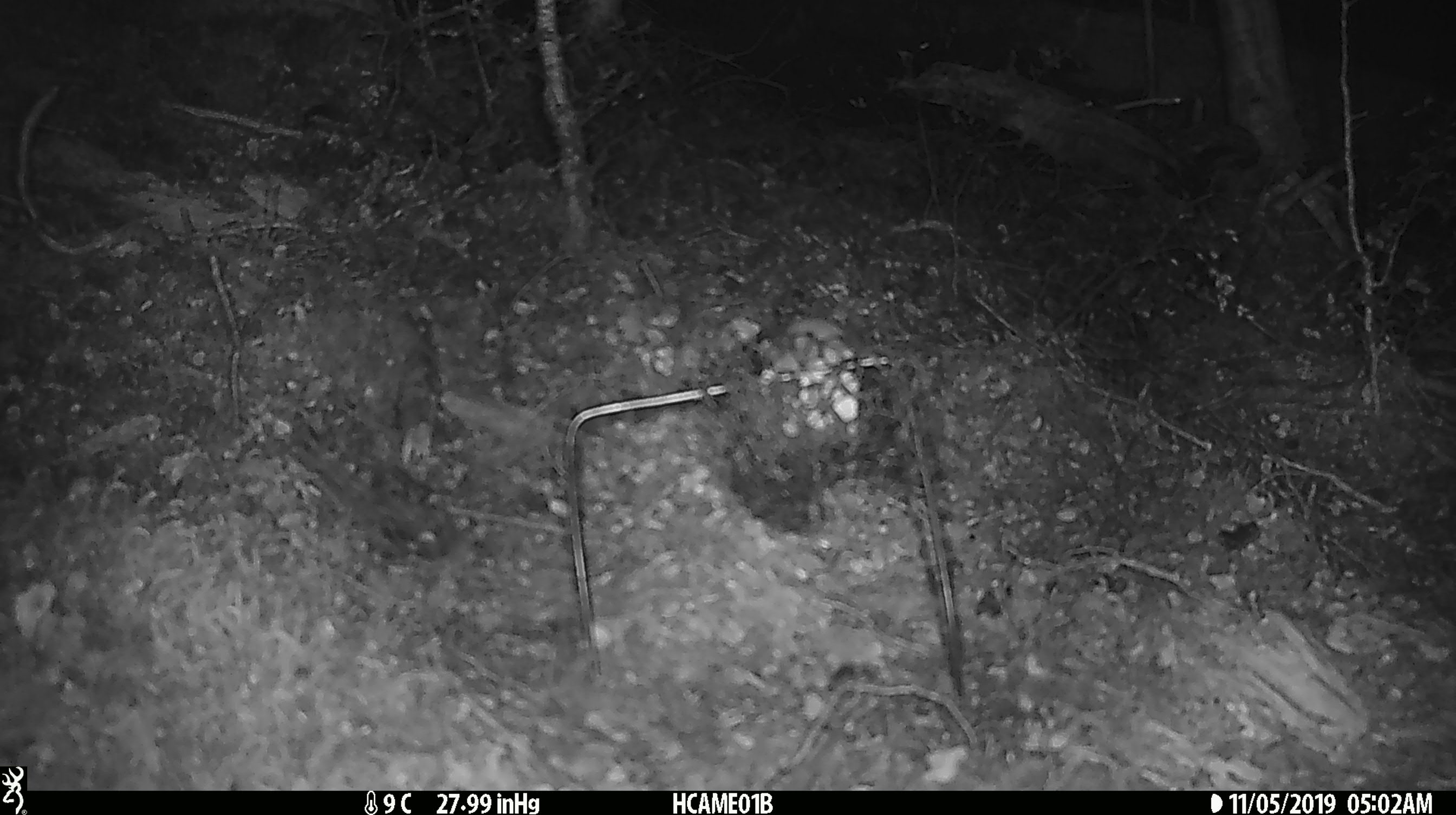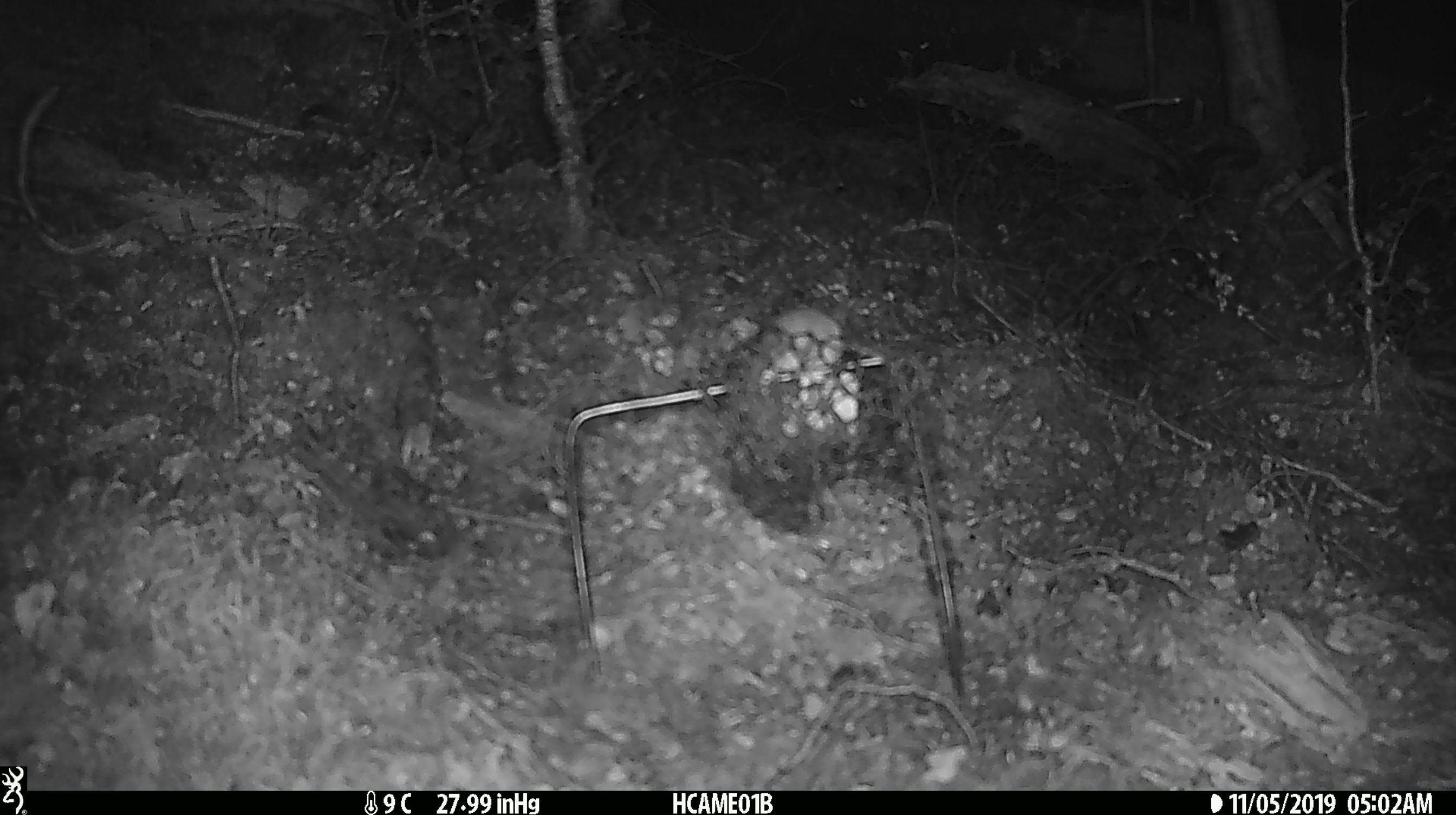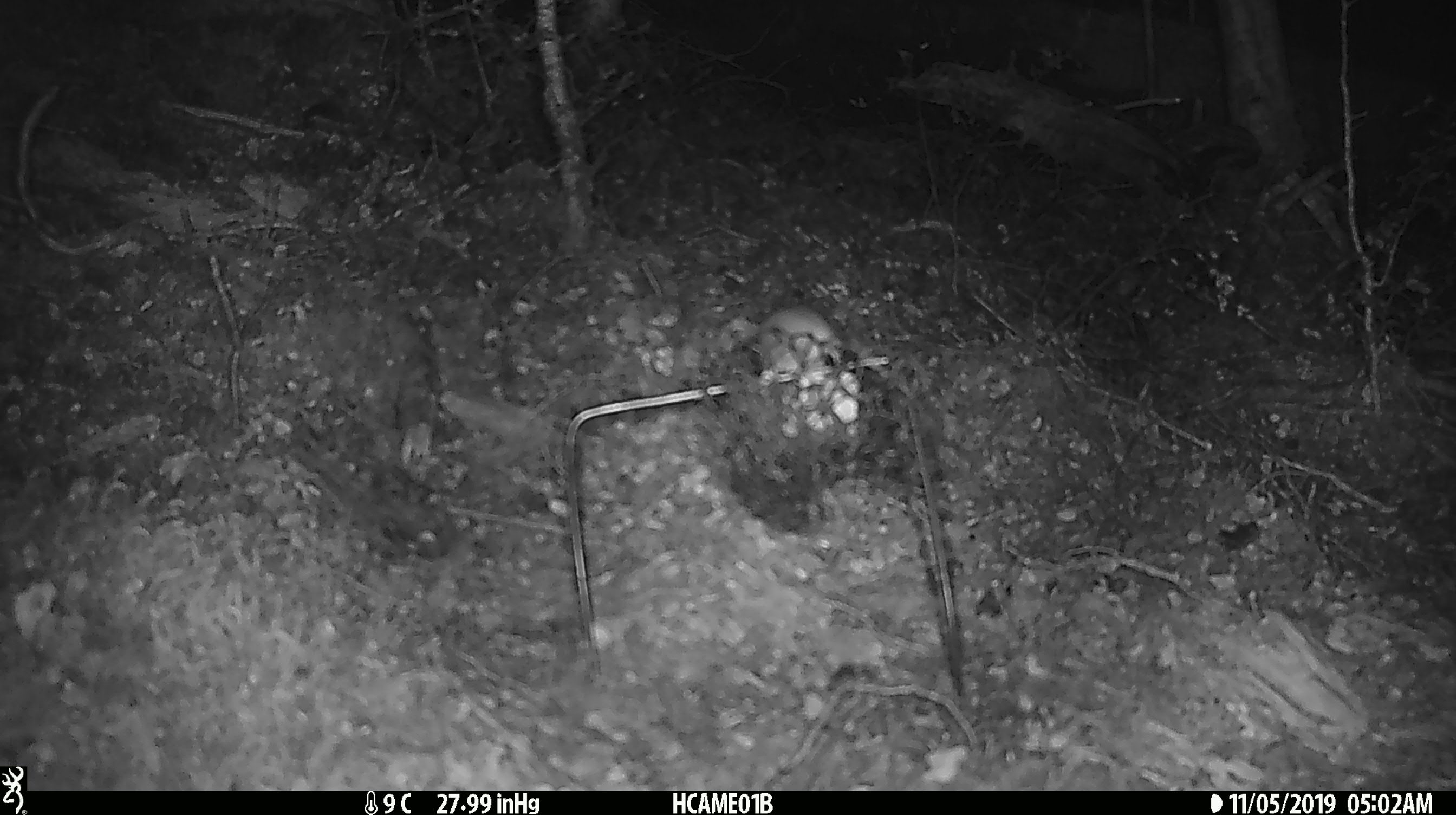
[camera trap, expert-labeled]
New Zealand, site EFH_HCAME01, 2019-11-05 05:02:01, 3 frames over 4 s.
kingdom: Animalia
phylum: Chordata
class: Mammalia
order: Rodentia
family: Muridae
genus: Mus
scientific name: Mus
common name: mouse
Mouse (Mus).